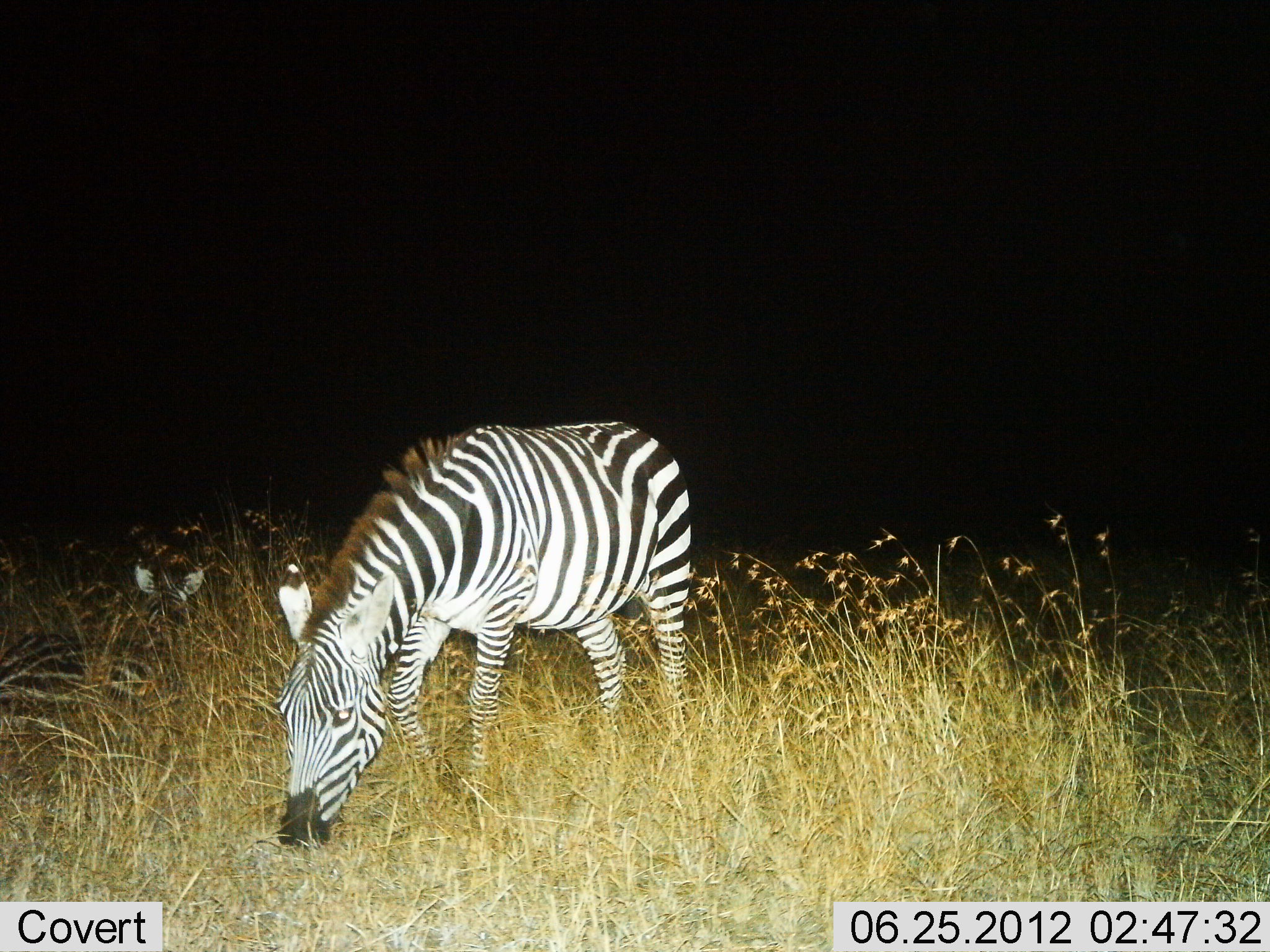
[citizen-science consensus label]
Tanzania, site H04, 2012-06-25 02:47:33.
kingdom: Animalia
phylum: Chordata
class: Mammalia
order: Perissodactyla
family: Equidae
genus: Equus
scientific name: Equus quagga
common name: plains zebra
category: zebra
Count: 2.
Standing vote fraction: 20%.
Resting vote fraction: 80%.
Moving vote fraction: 0%.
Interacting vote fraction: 0%.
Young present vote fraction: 0%.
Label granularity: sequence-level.